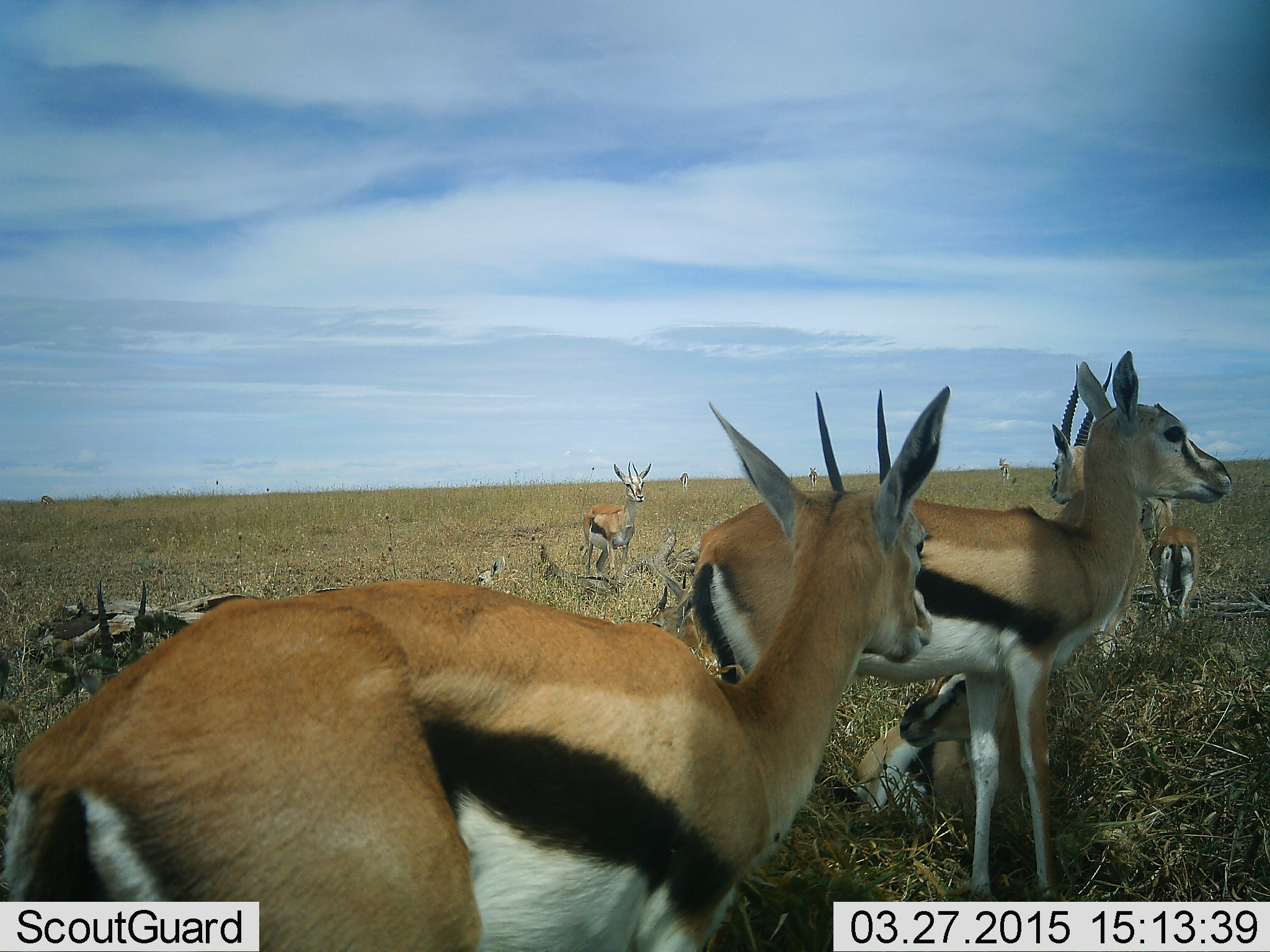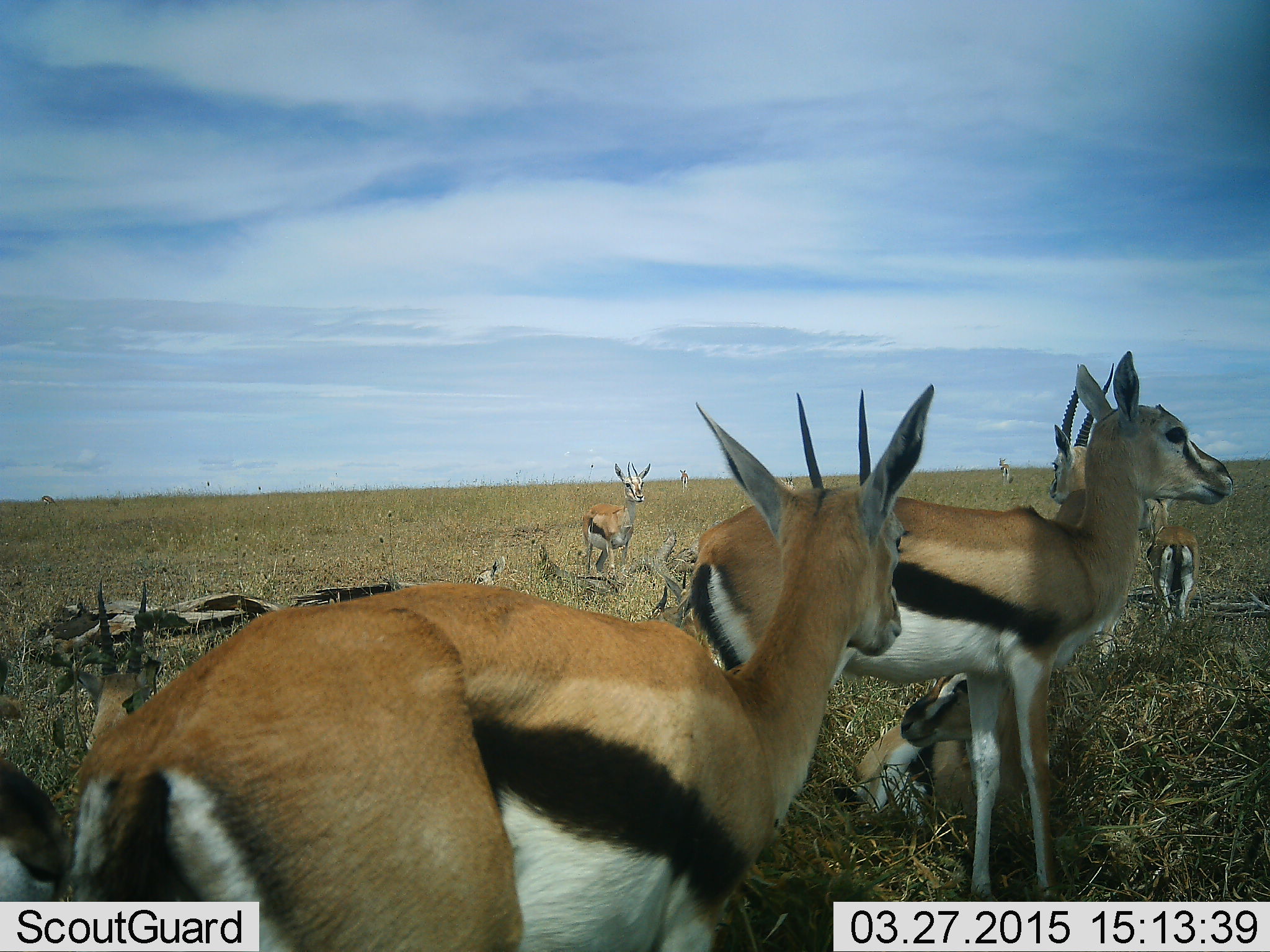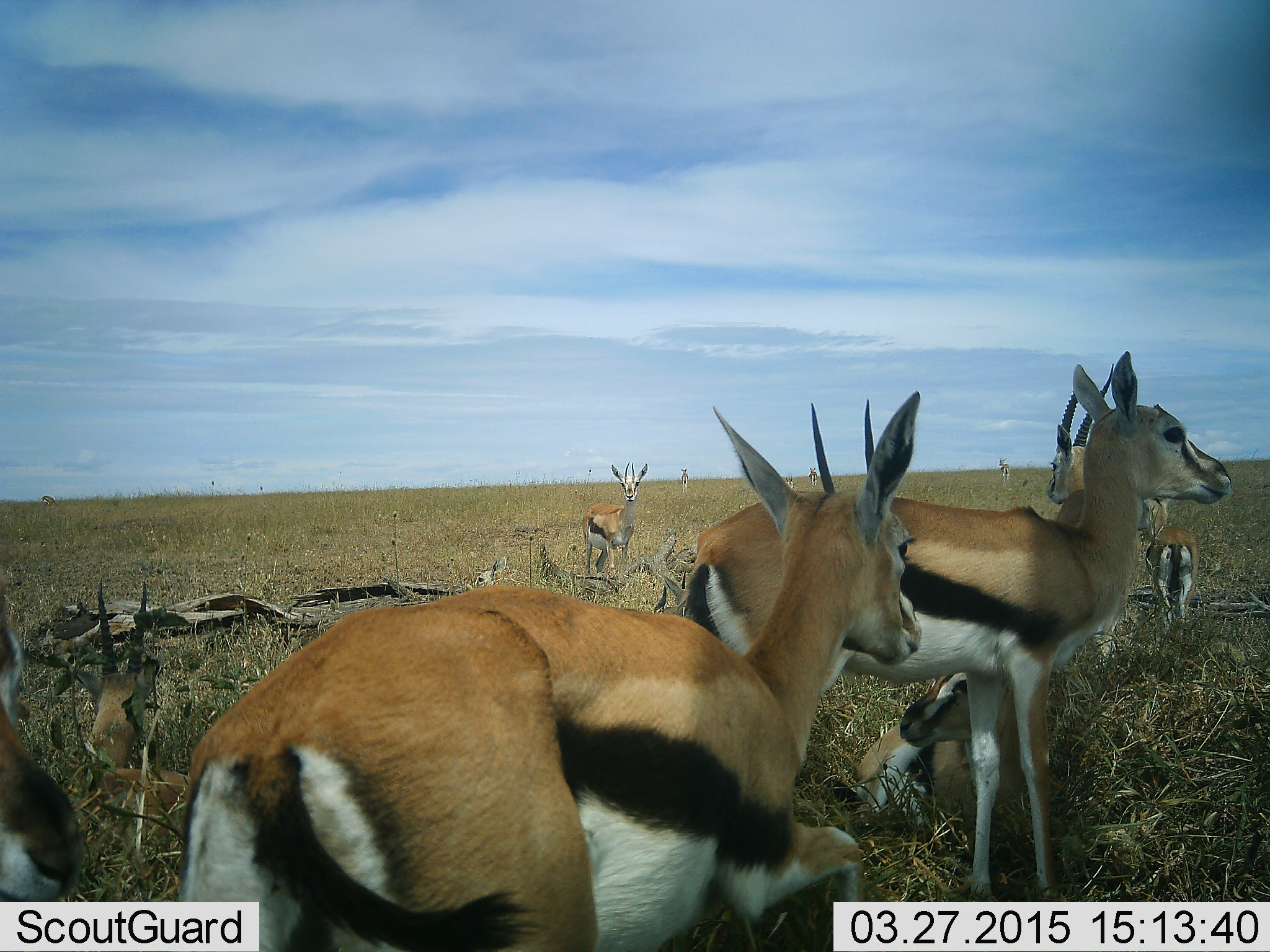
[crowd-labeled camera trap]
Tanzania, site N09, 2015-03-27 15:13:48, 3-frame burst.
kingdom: Animalia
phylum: Chordata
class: Mammalia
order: Artiodactyla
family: Bovidae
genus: Eudorcas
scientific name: Eudorcas thomsonii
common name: thomson's gazelle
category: gazellethomsons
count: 8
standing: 90%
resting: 90%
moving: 10%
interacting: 0%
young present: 10%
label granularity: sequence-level